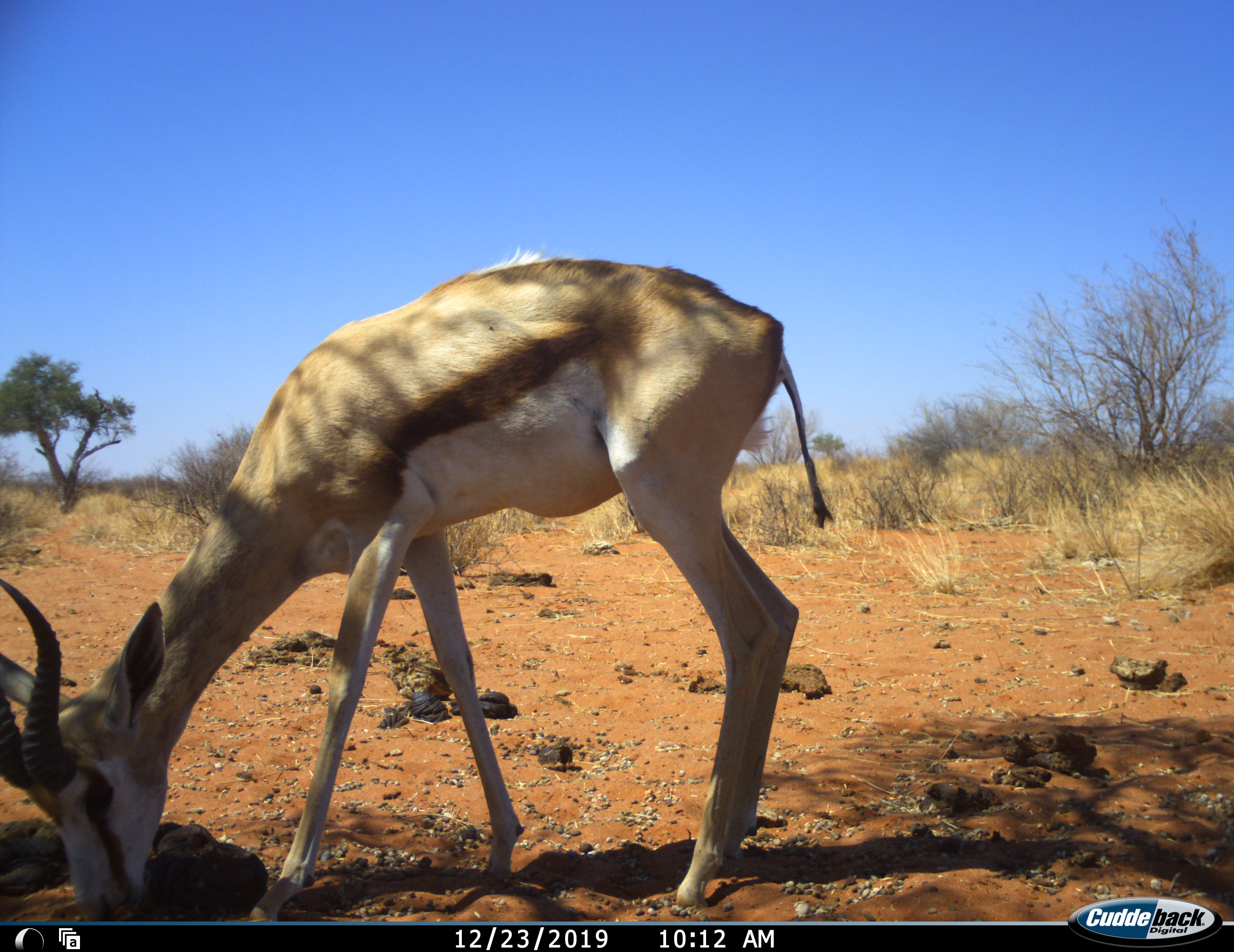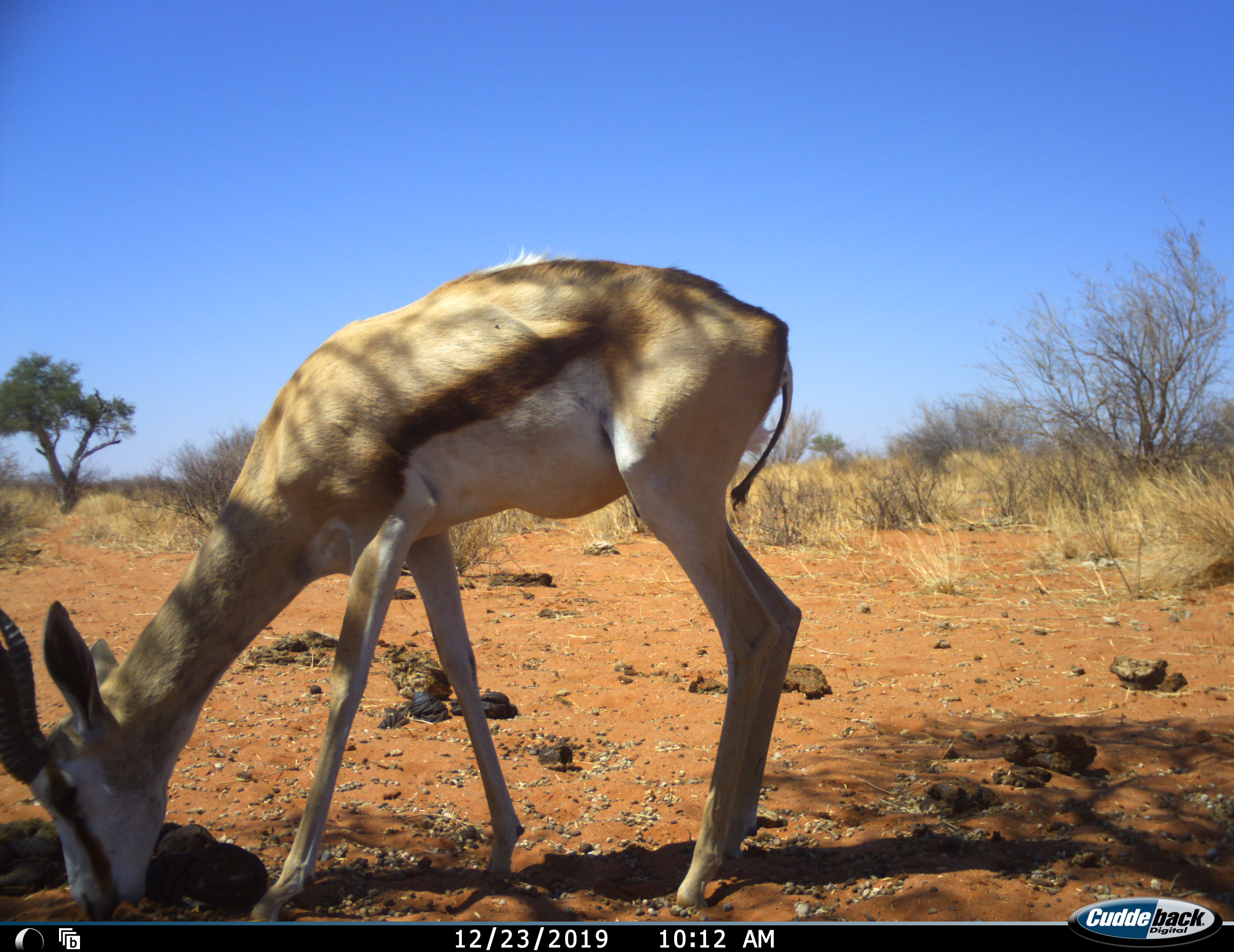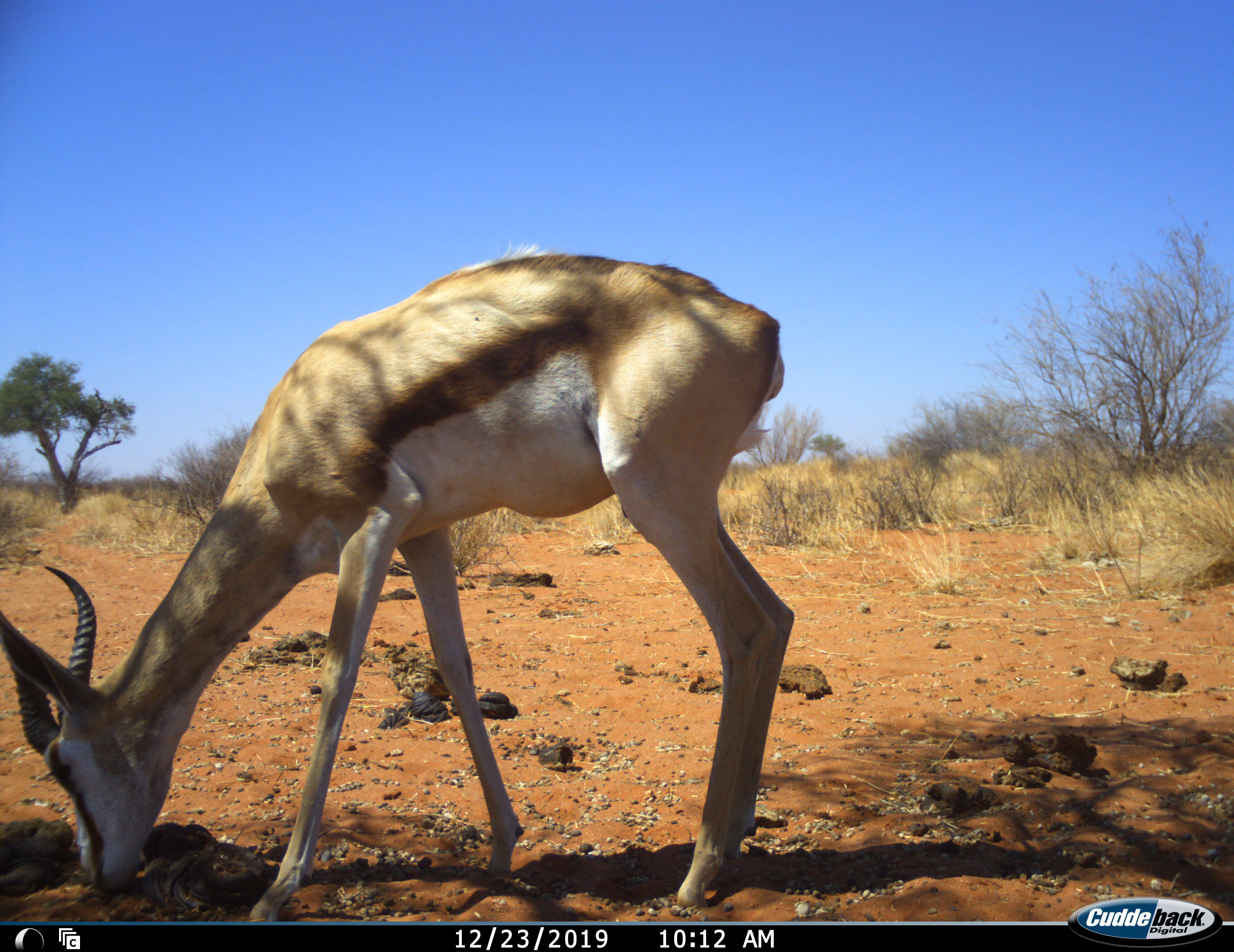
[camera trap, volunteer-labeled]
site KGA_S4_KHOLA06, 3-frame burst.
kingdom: Animalia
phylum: Chordata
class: Mammalia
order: Artiodactyla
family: Bovidae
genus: Antidorcas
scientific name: Antidorcas marsupialis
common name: springbok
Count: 1.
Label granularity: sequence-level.